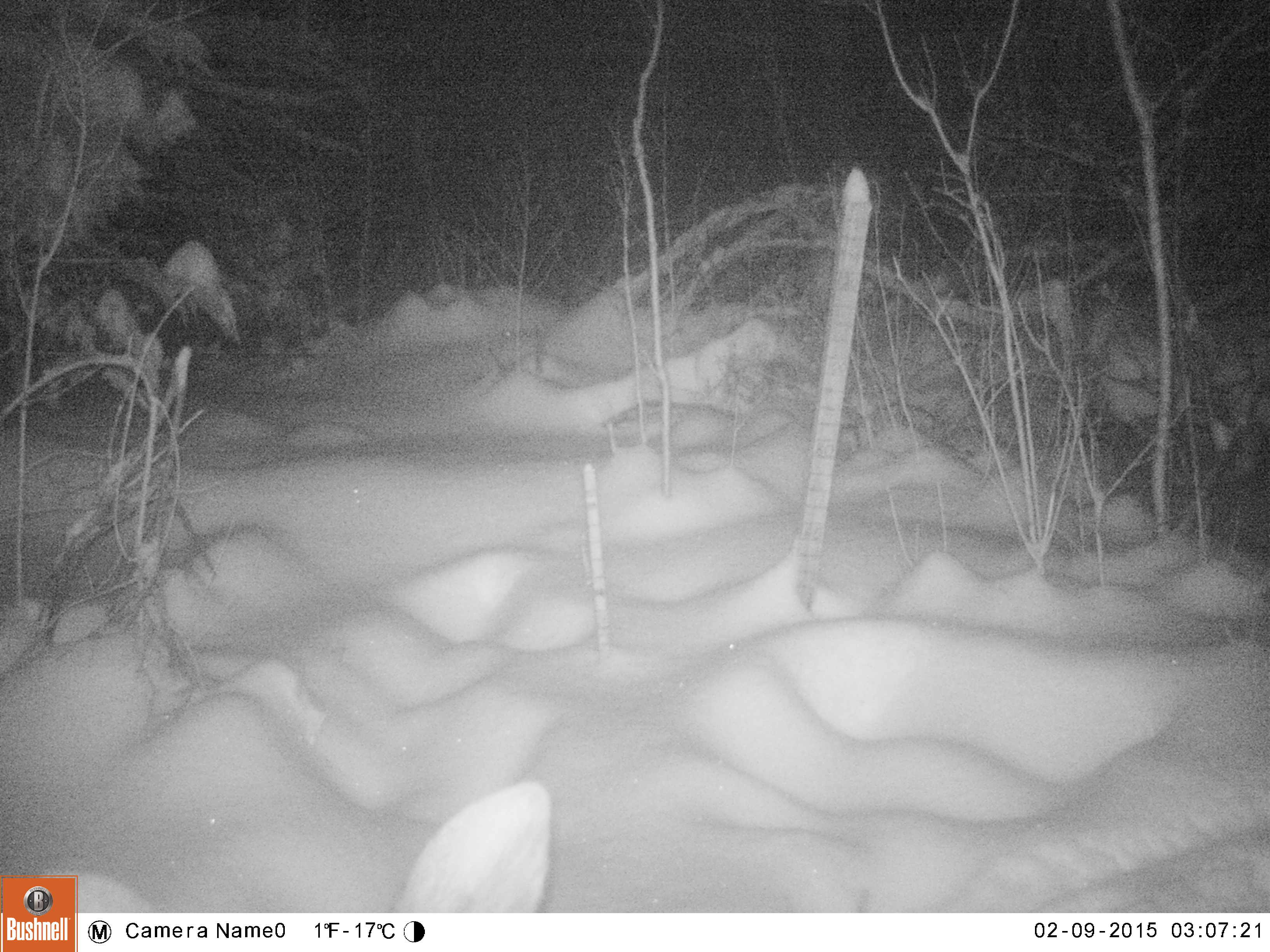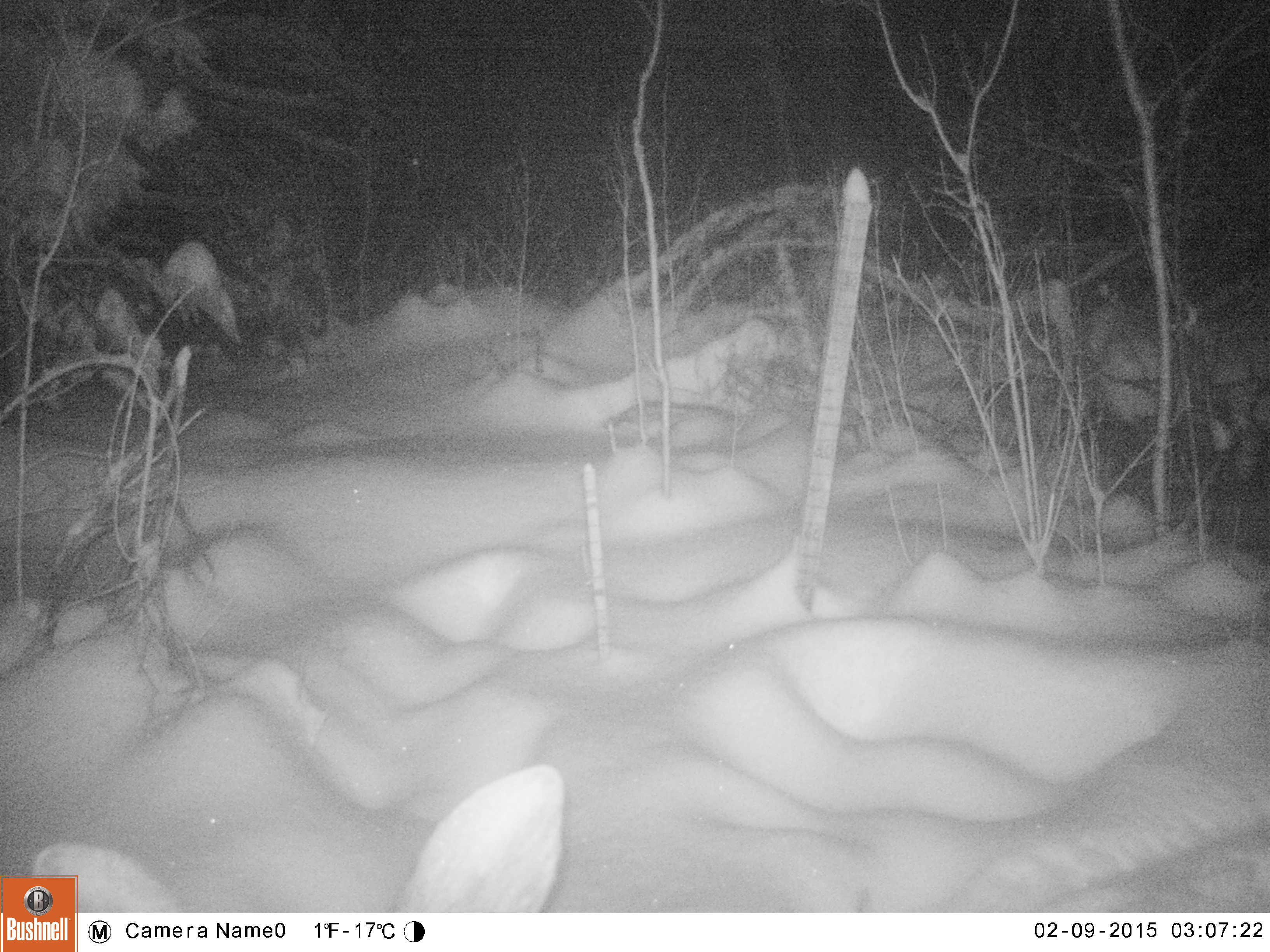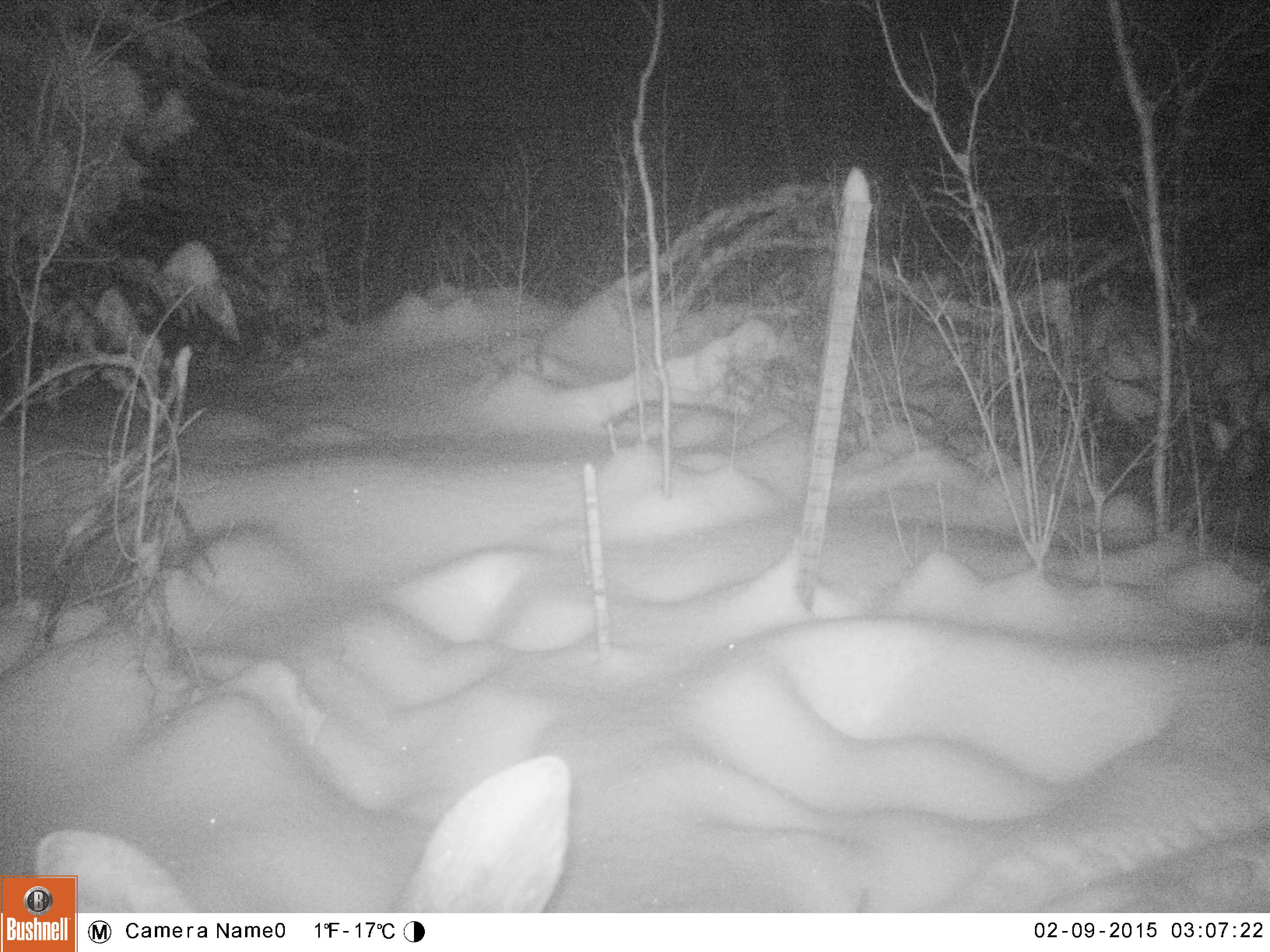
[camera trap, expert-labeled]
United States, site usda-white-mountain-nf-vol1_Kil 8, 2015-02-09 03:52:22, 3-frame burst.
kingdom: Animalia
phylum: Chordata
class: Mammalia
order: Artiodactyla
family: Cervidae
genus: Alces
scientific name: Alces alces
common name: moose